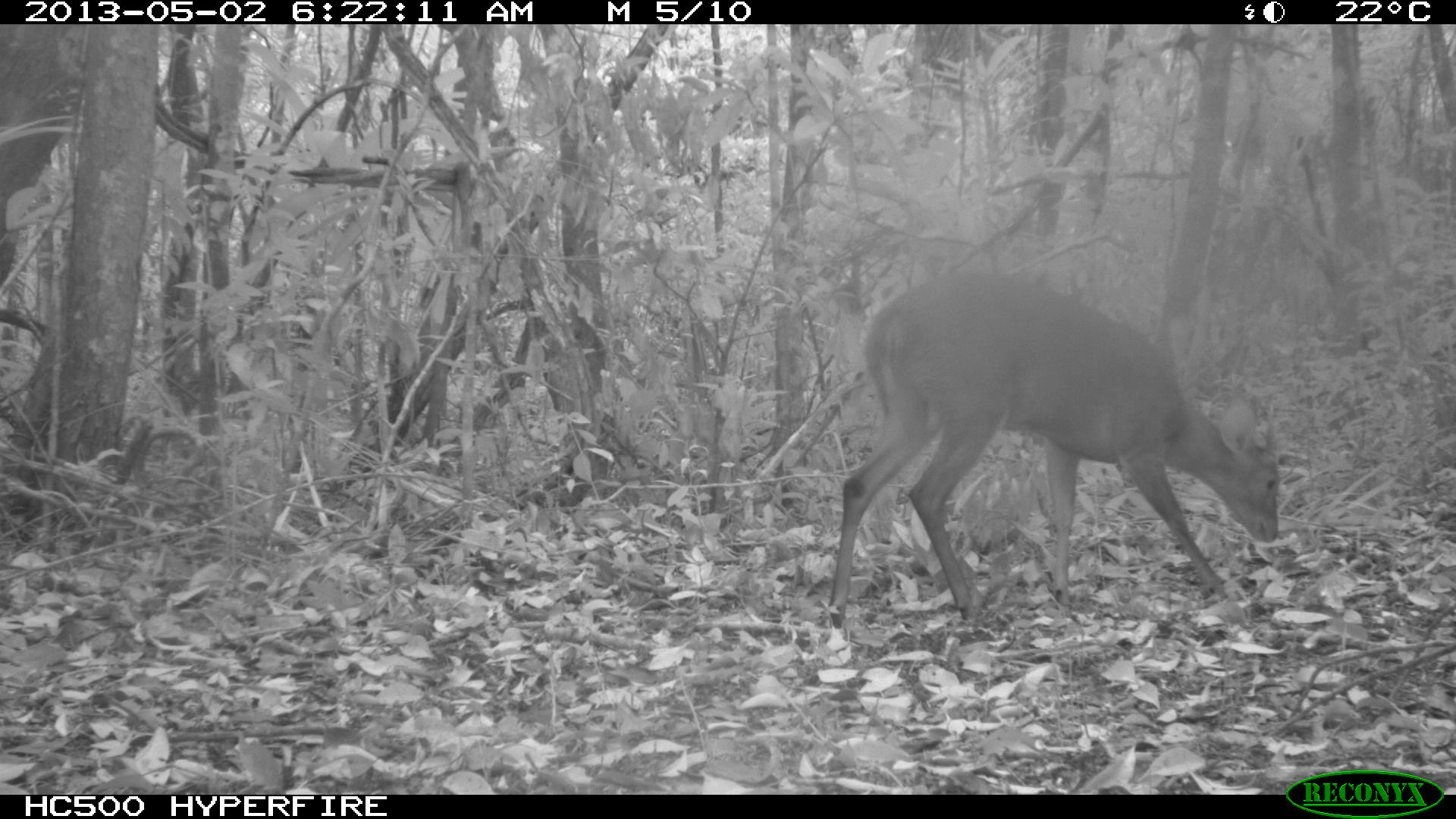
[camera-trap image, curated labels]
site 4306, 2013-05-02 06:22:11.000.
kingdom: Animalia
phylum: Chordata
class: Mammalia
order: Artiodactyla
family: Cervidae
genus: Mazama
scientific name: Mazama temama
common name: central american red brocket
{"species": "Mazama temama (central american red brocket)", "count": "1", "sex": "male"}